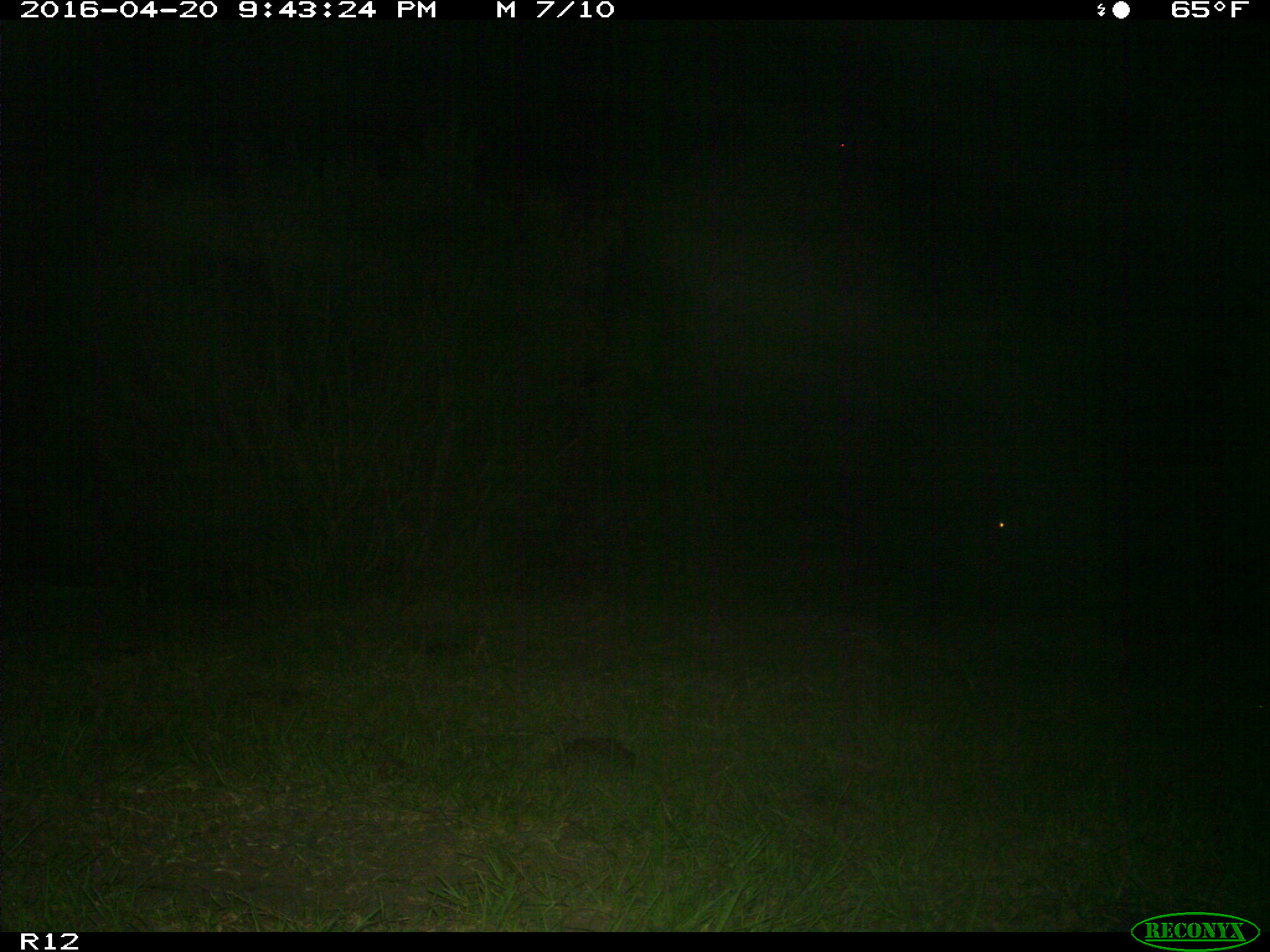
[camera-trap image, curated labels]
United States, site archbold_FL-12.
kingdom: Animalia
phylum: Chordata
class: Mammalia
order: Artiodactyla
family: Suidae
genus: Sus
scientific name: Sus scrofa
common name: wild boar